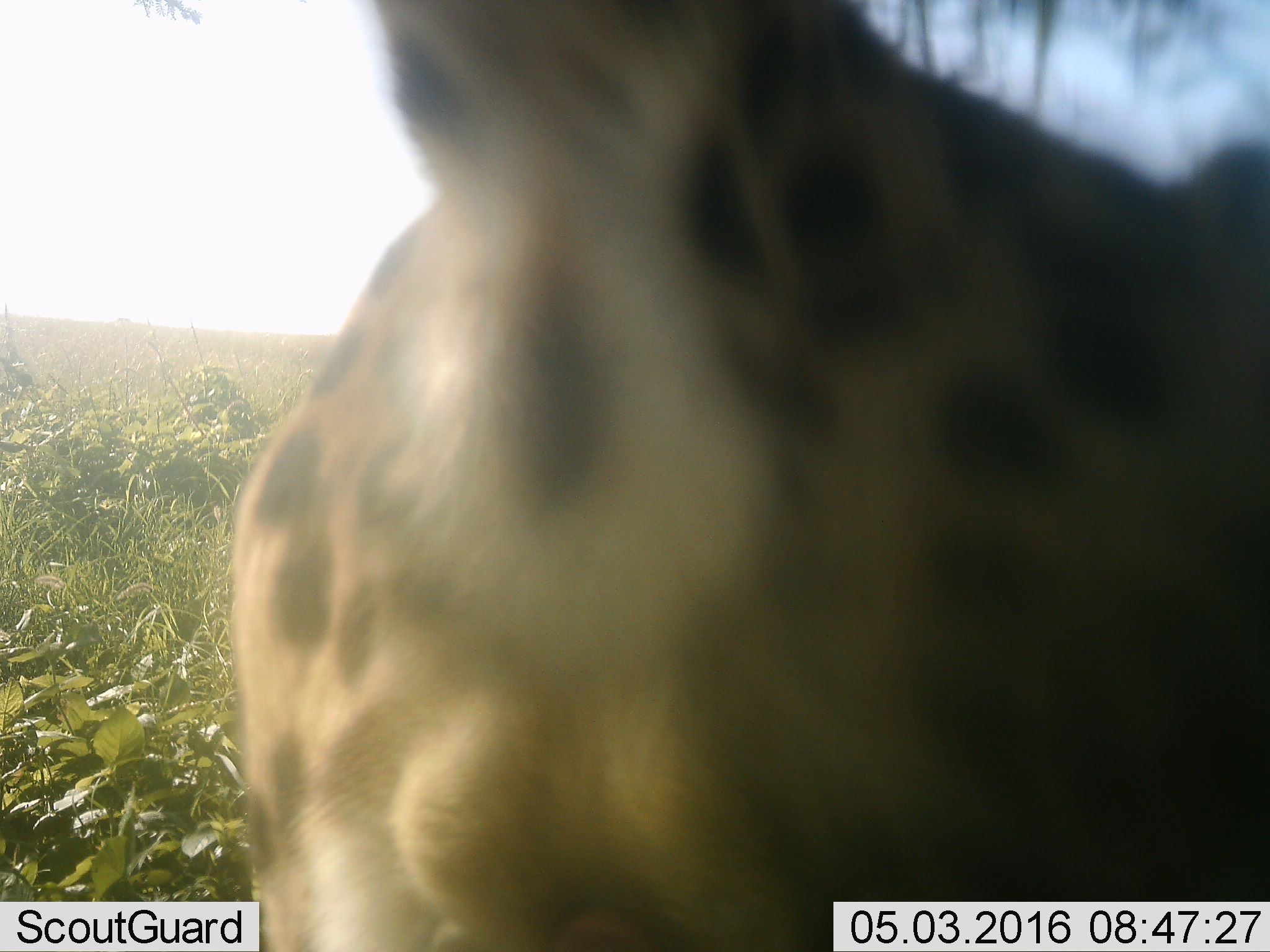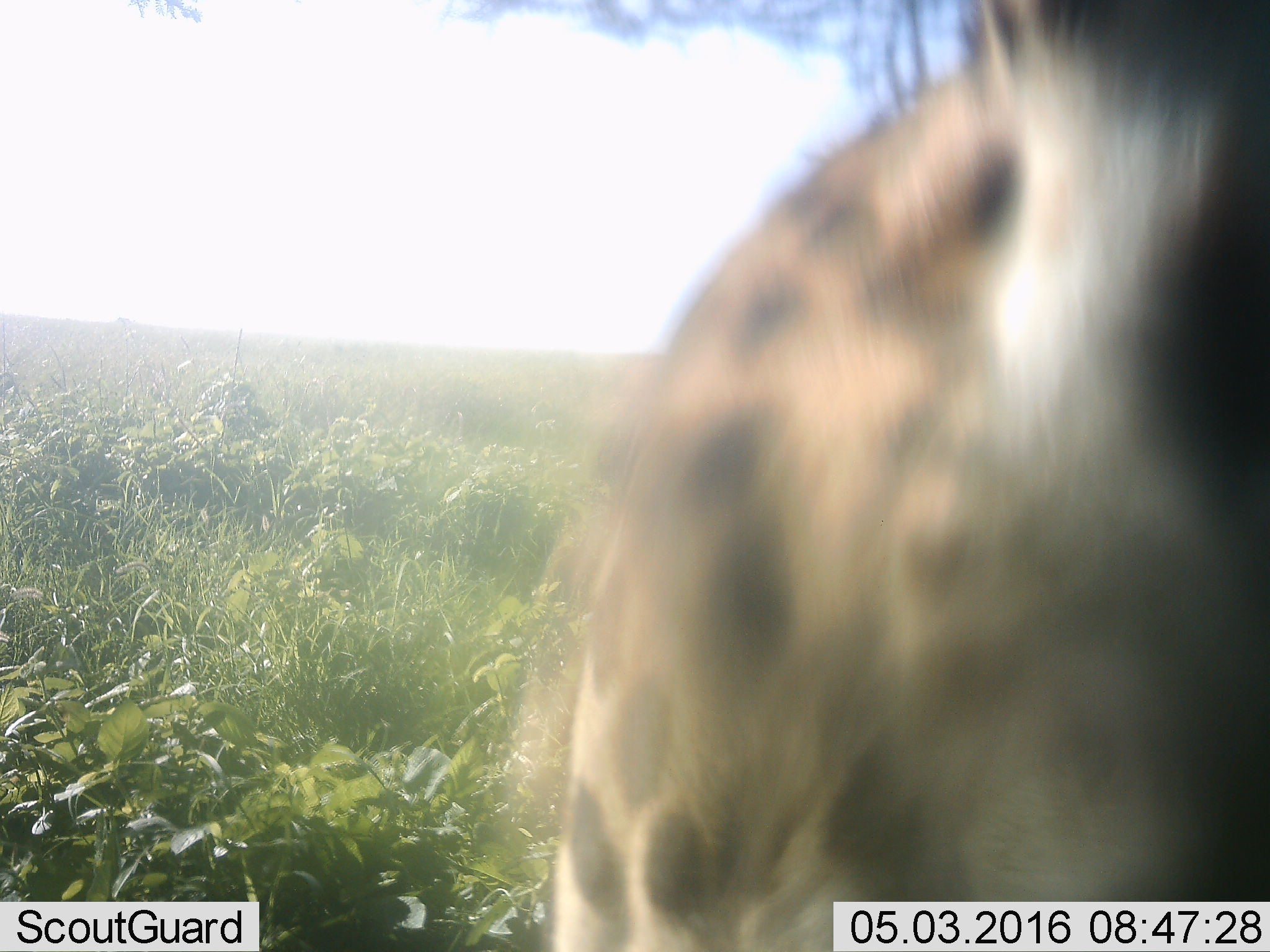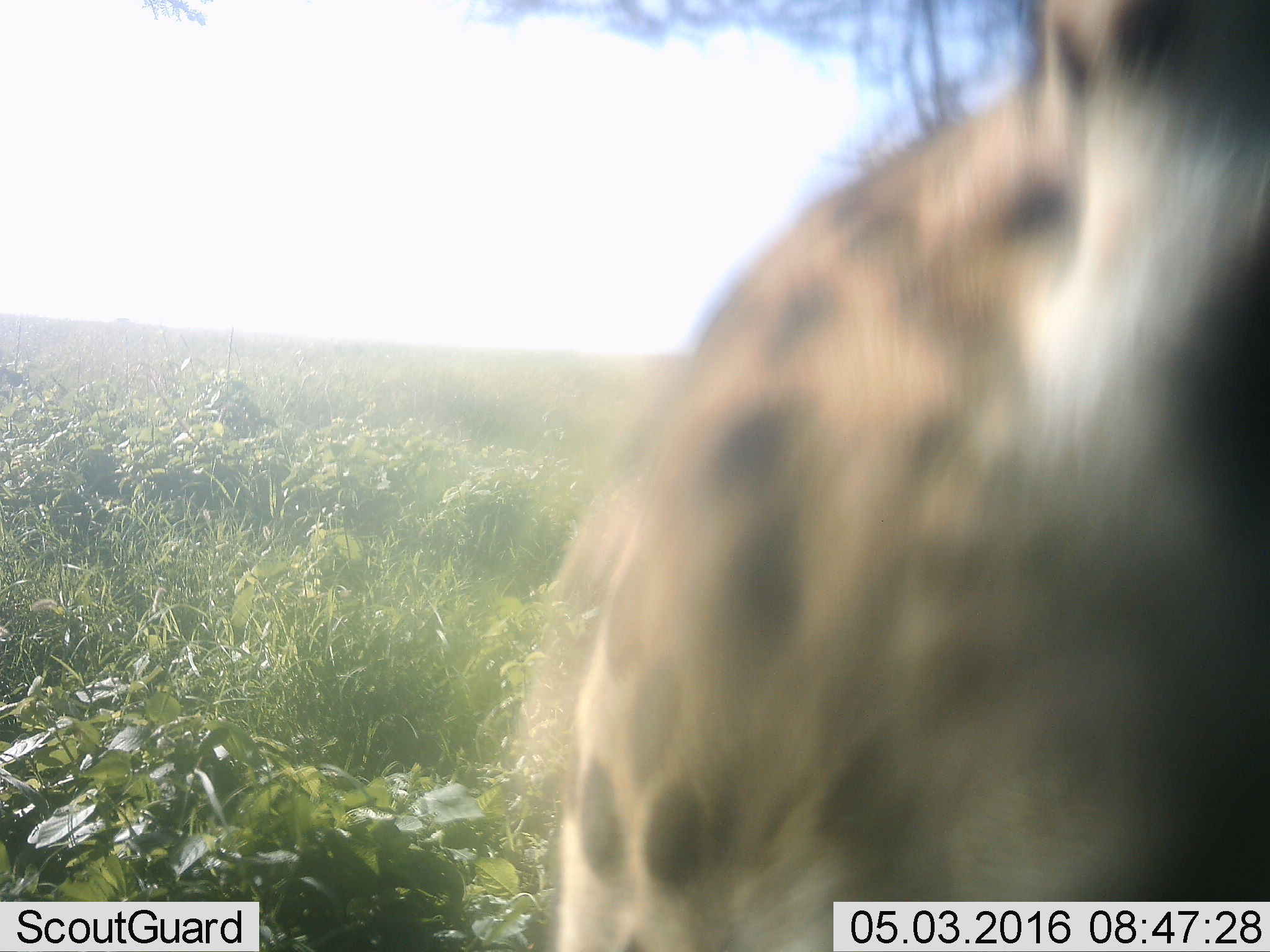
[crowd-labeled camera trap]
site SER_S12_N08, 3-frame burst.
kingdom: Animalia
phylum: Chordata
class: Mammalia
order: Carnivora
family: Felidae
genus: Acinonyx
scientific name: Acinonyx jubatus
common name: cheetah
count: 1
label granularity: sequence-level